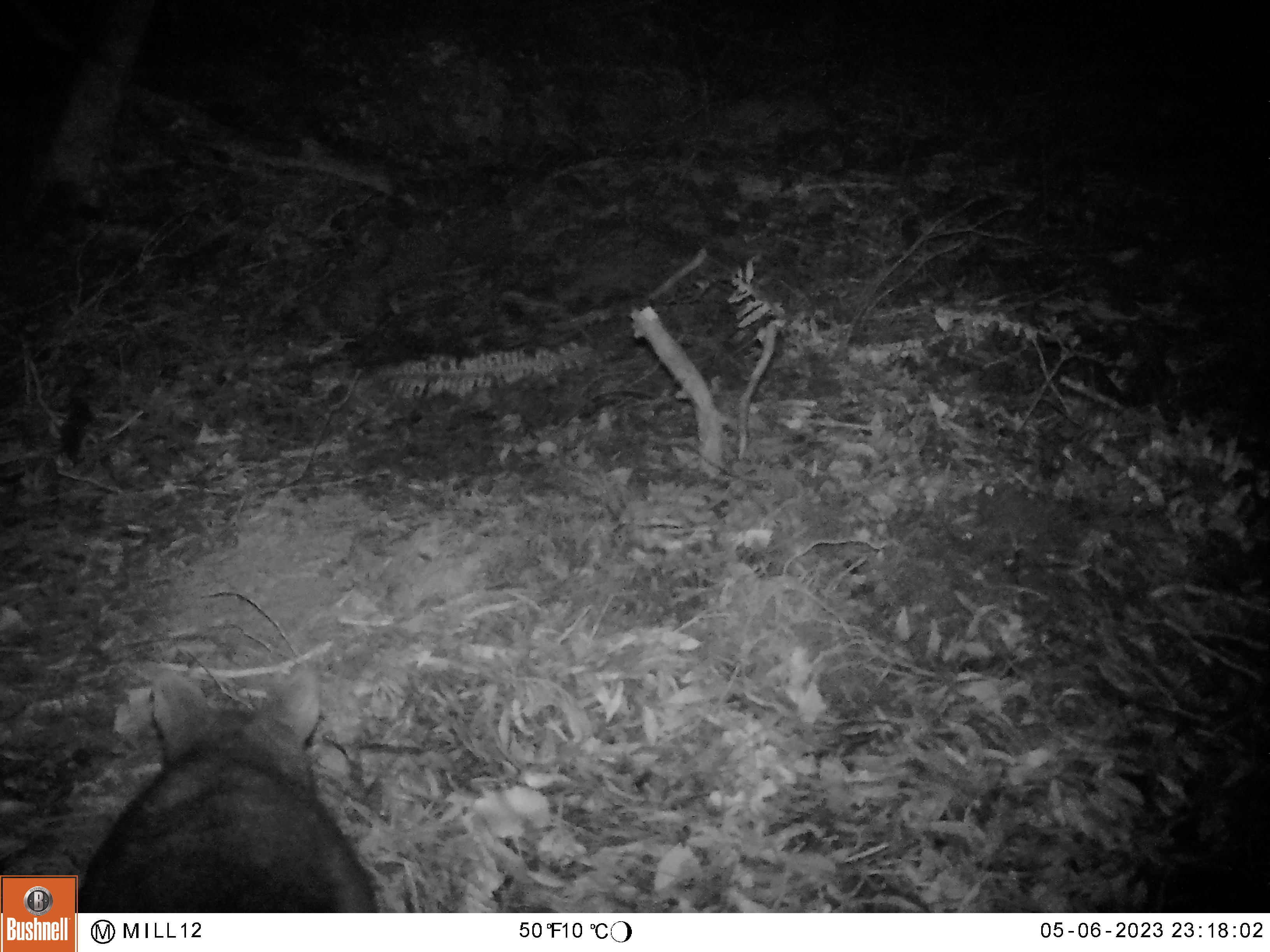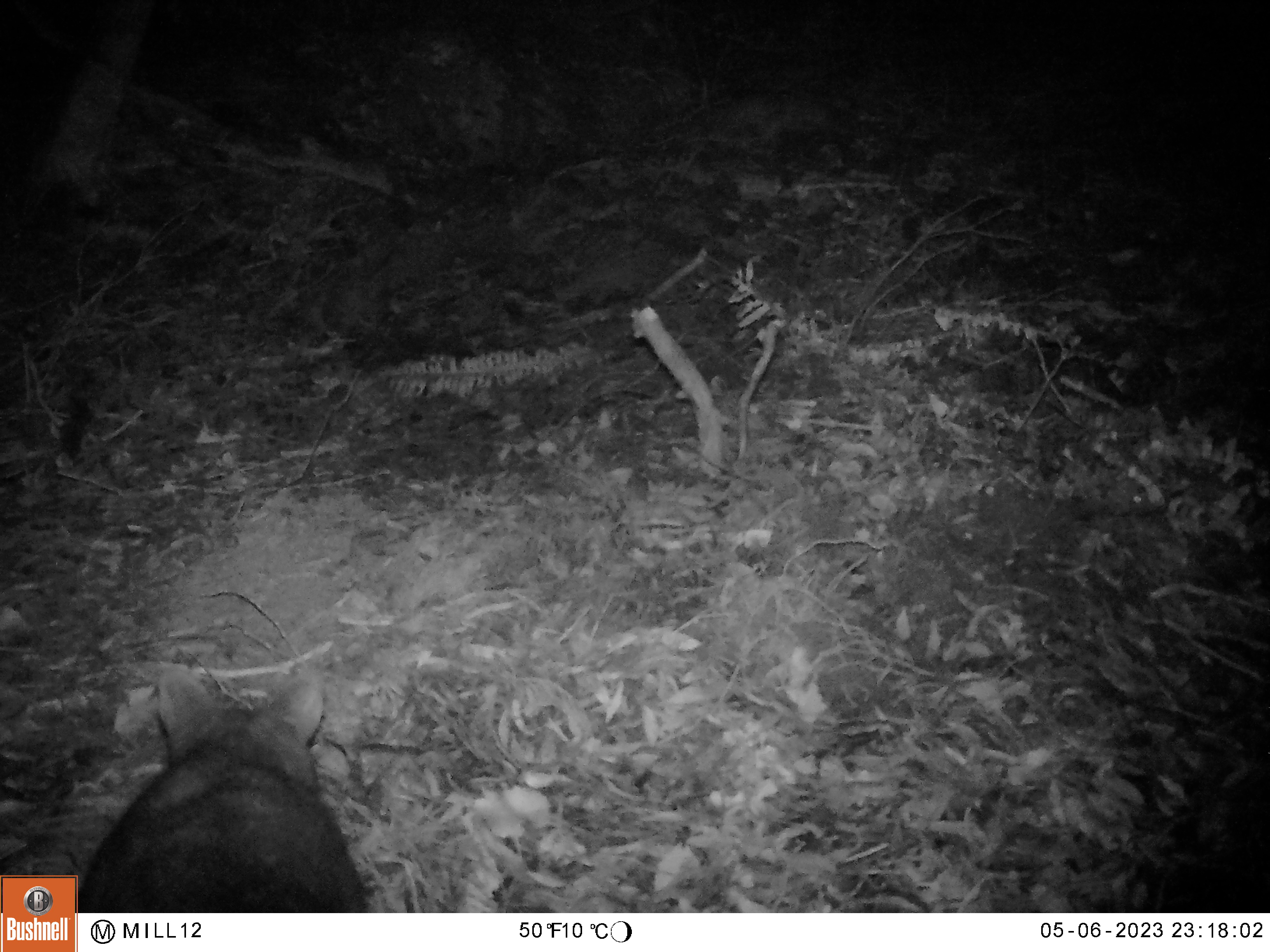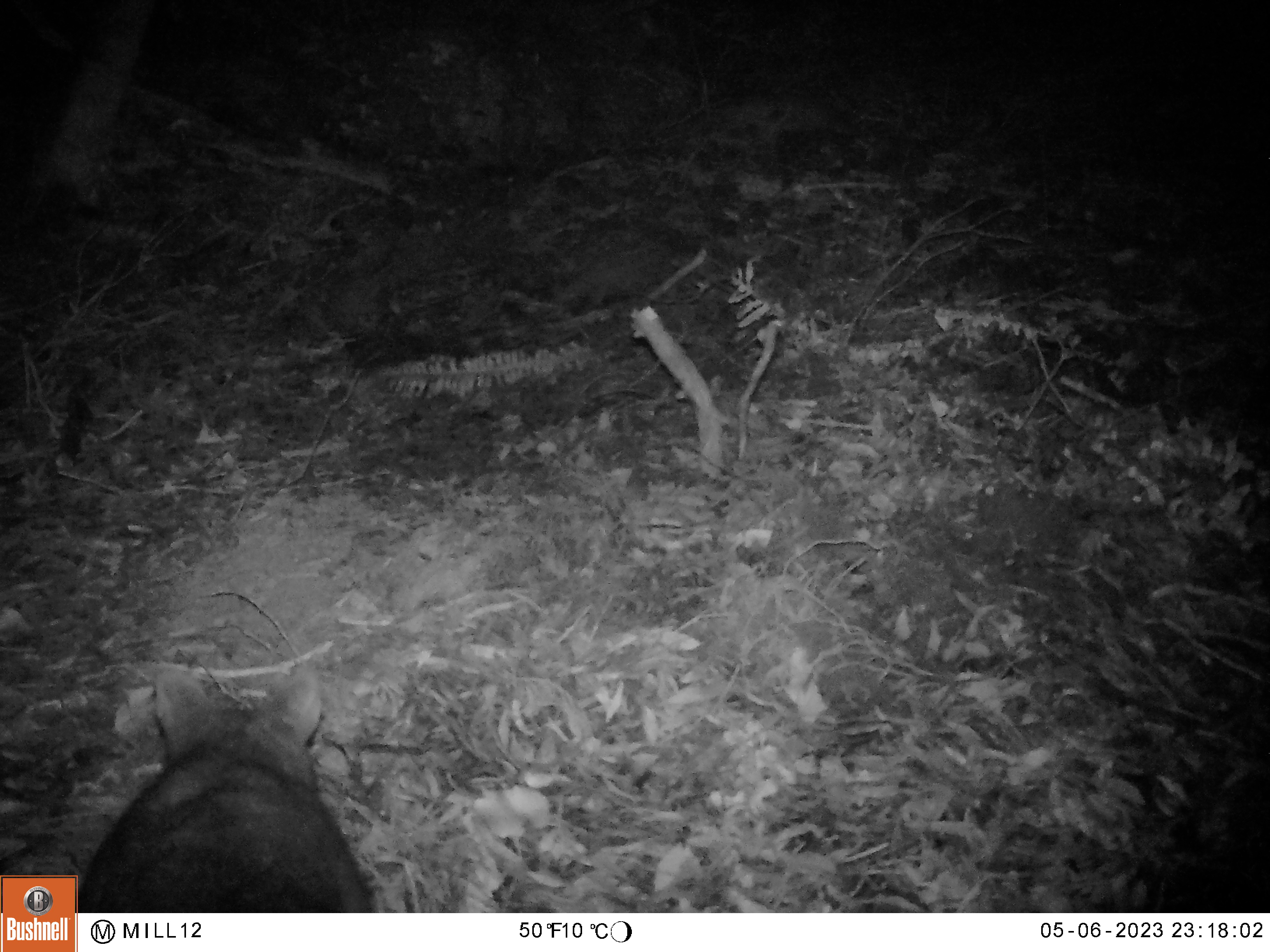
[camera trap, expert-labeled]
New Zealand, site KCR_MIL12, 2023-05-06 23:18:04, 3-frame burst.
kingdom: Animalia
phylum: Chordata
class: Mammalia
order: Diprotodontia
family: Phalangeridae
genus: Trichosurus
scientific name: Trichosurus vulpecula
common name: common brushtail possum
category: possum